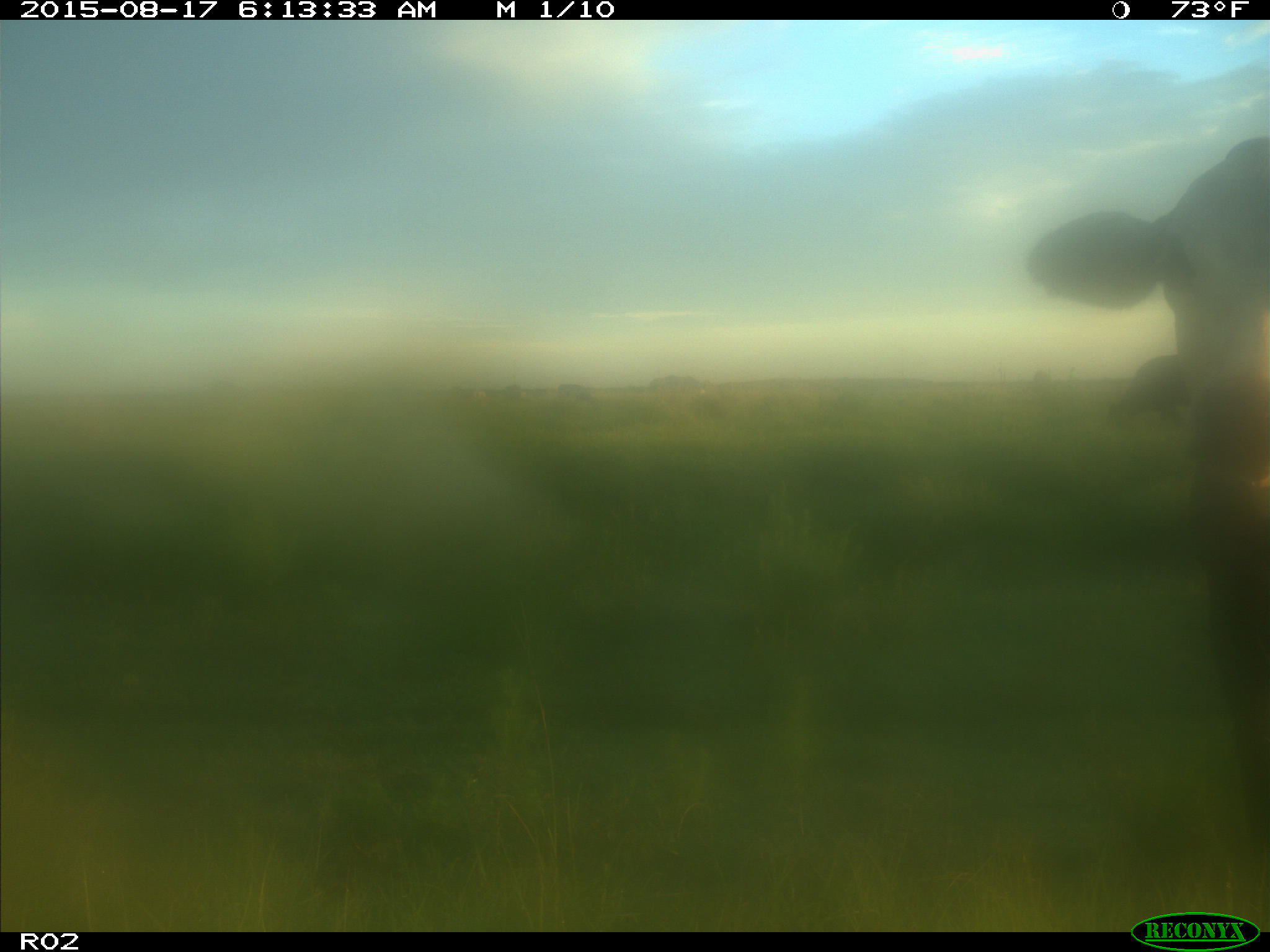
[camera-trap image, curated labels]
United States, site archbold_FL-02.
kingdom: Animalia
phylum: Chordata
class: Mammalia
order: Artiodactyla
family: Bovidae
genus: Bos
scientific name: Bos taurus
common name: domestic cow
Bos taurus (domestic cow).